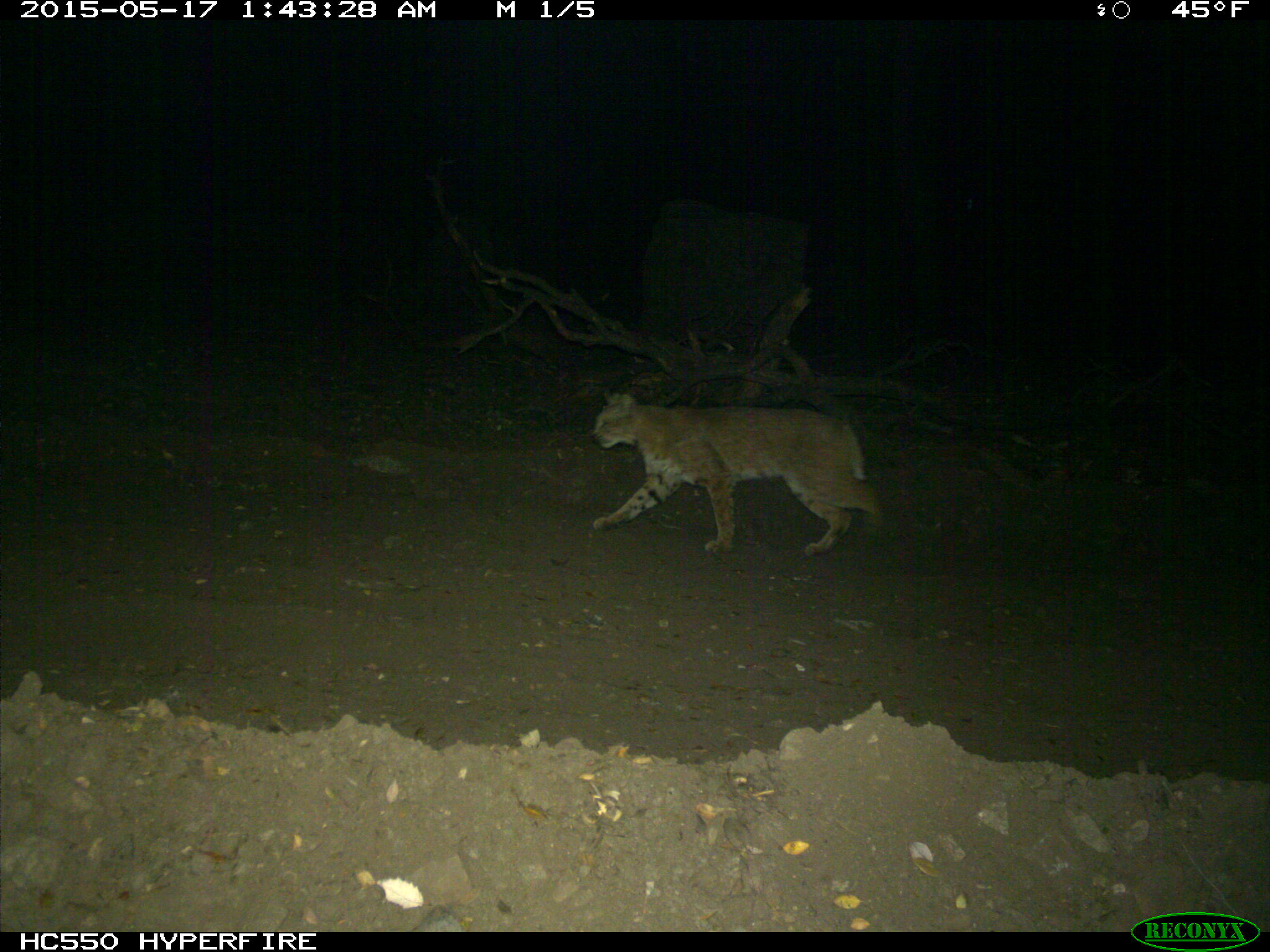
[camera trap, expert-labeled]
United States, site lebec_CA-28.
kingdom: Animalia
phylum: Chordata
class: Mammalia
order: Carnivora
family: Felidae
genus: Lynx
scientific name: Lynx rufus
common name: bobcat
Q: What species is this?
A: Lynx rufus (bobcat).